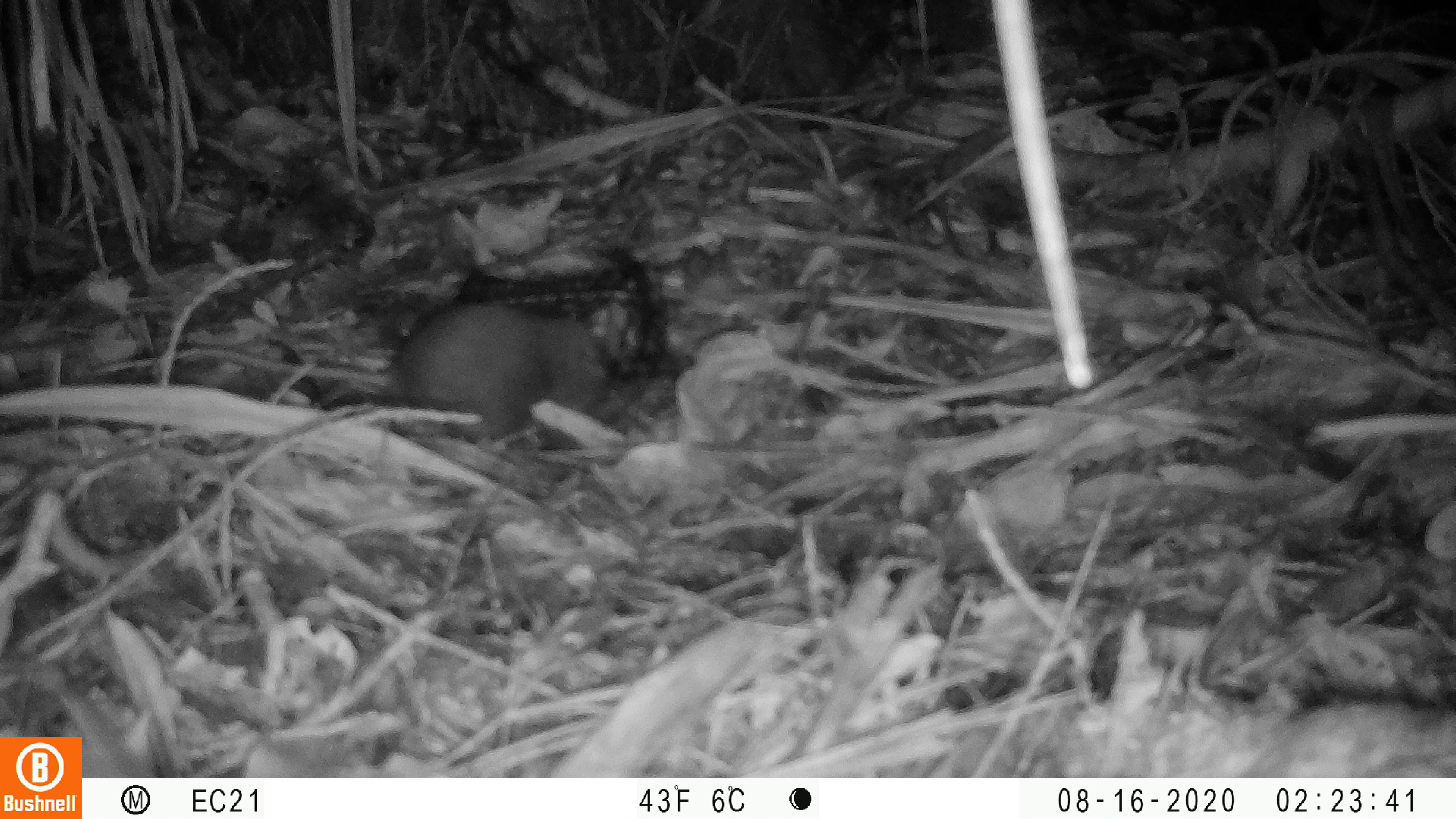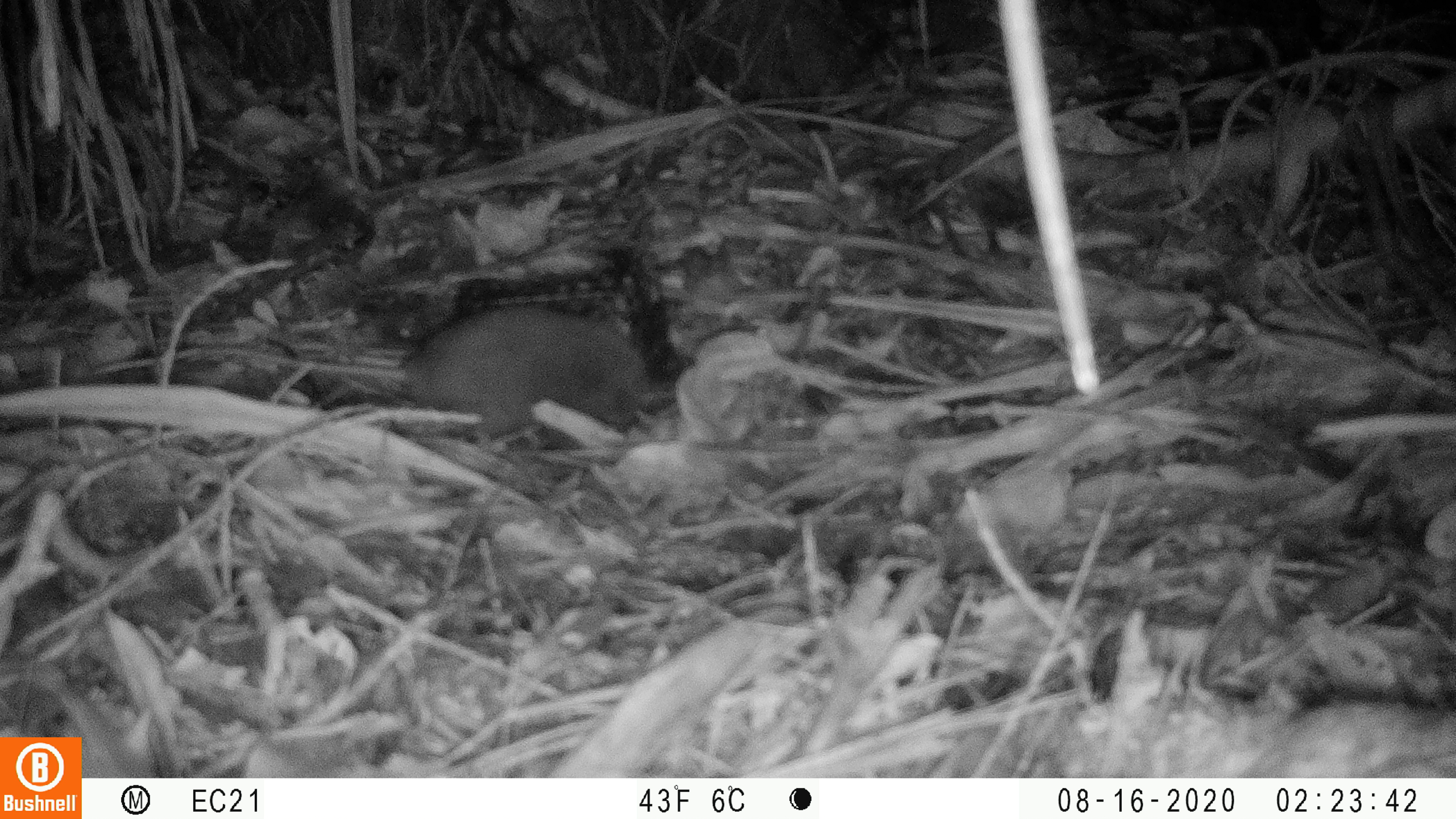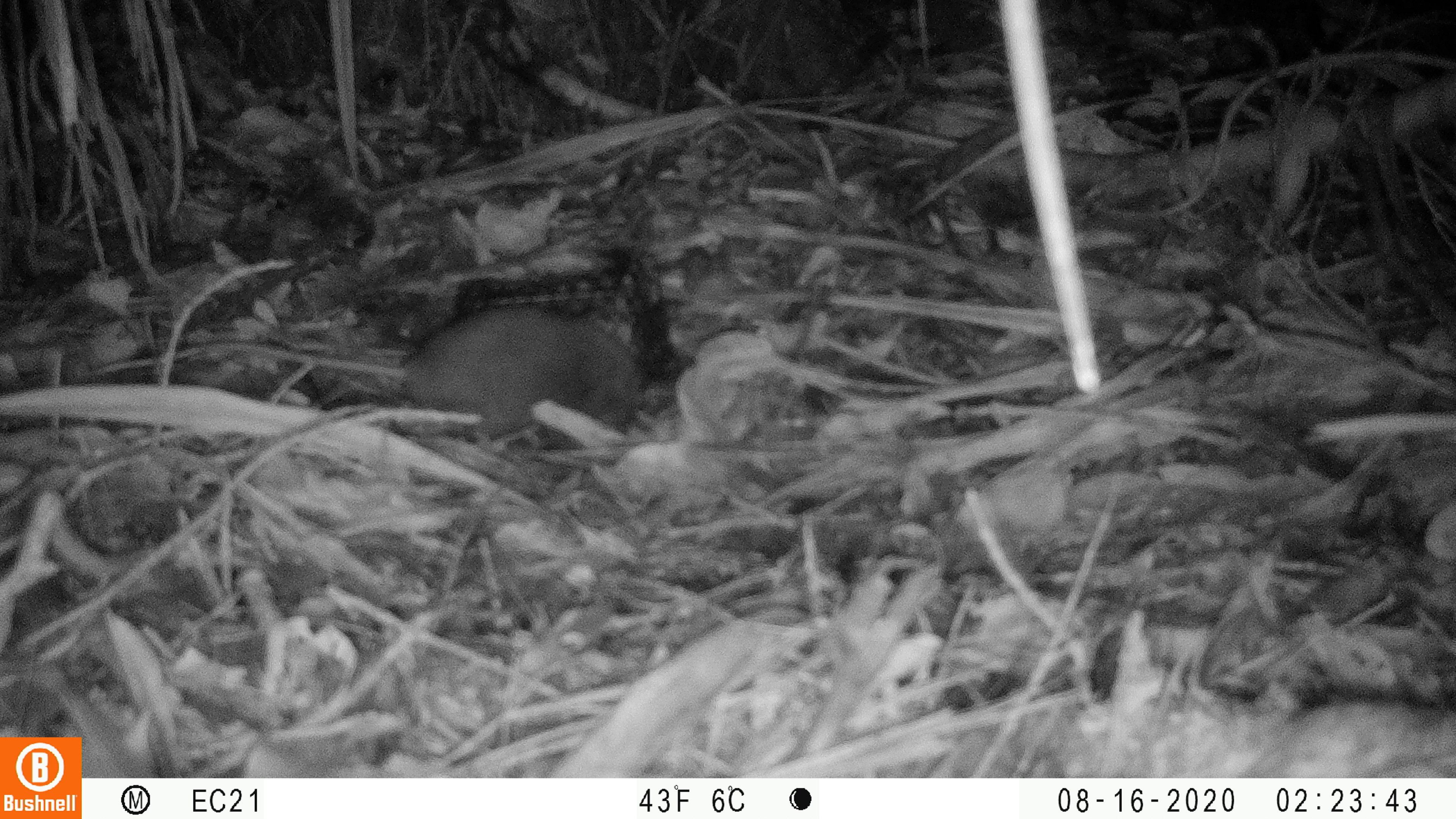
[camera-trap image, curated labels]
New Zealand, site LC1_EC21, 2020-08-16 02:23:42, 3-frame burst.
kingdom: Animalia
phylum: Chordata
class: Mammalia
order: Rodentia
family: Muridae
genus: Rattus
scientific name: Rattus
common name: rat